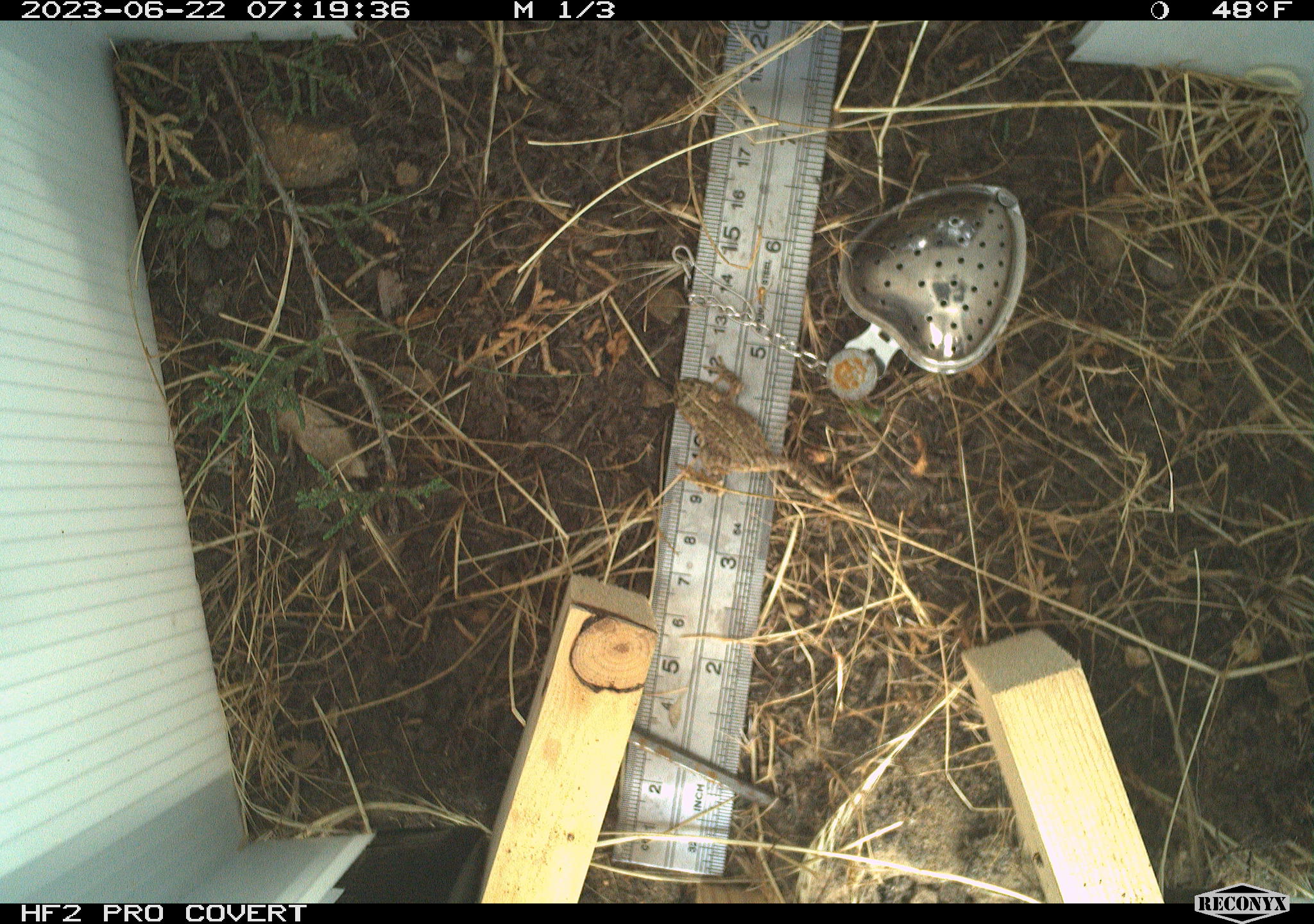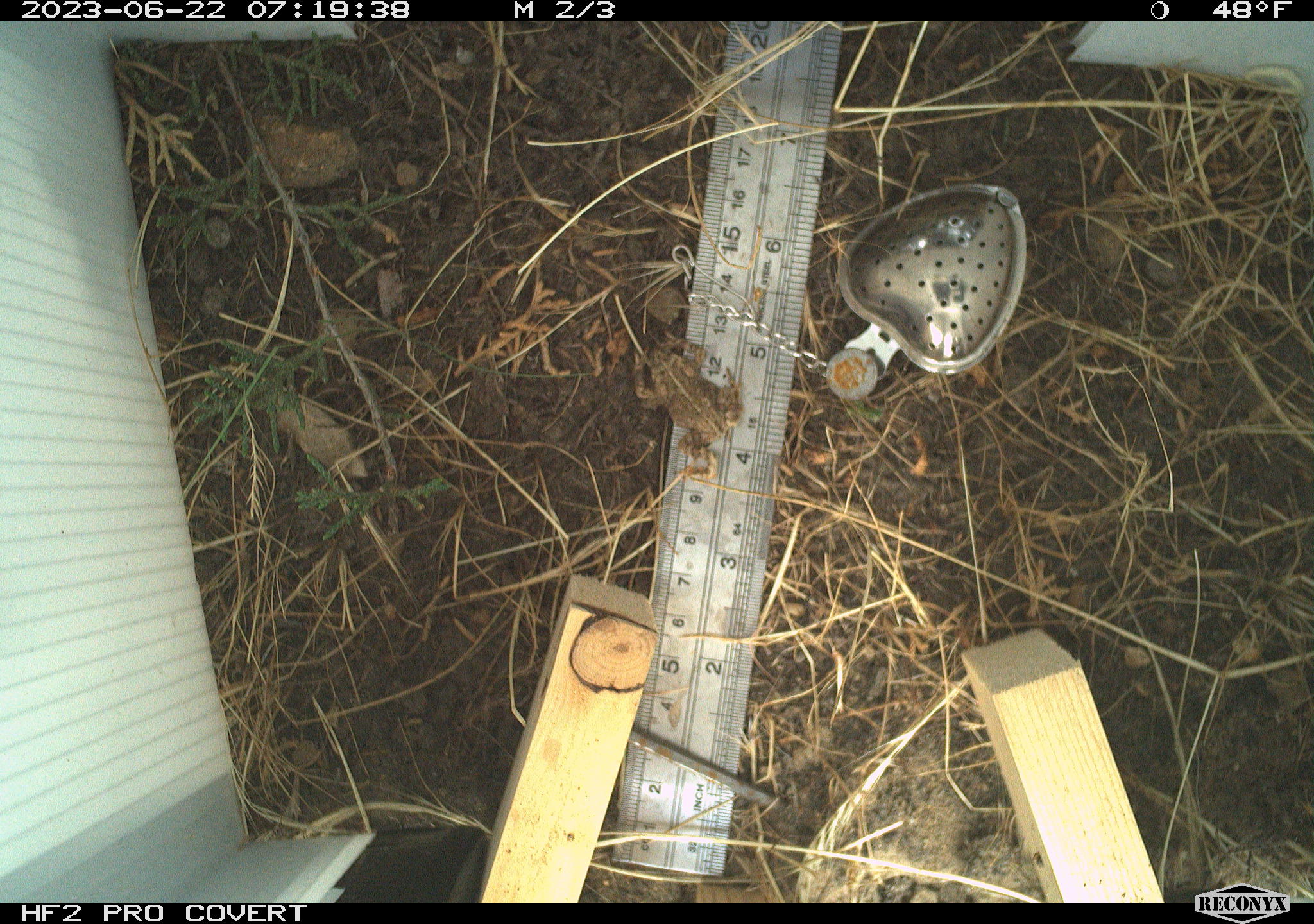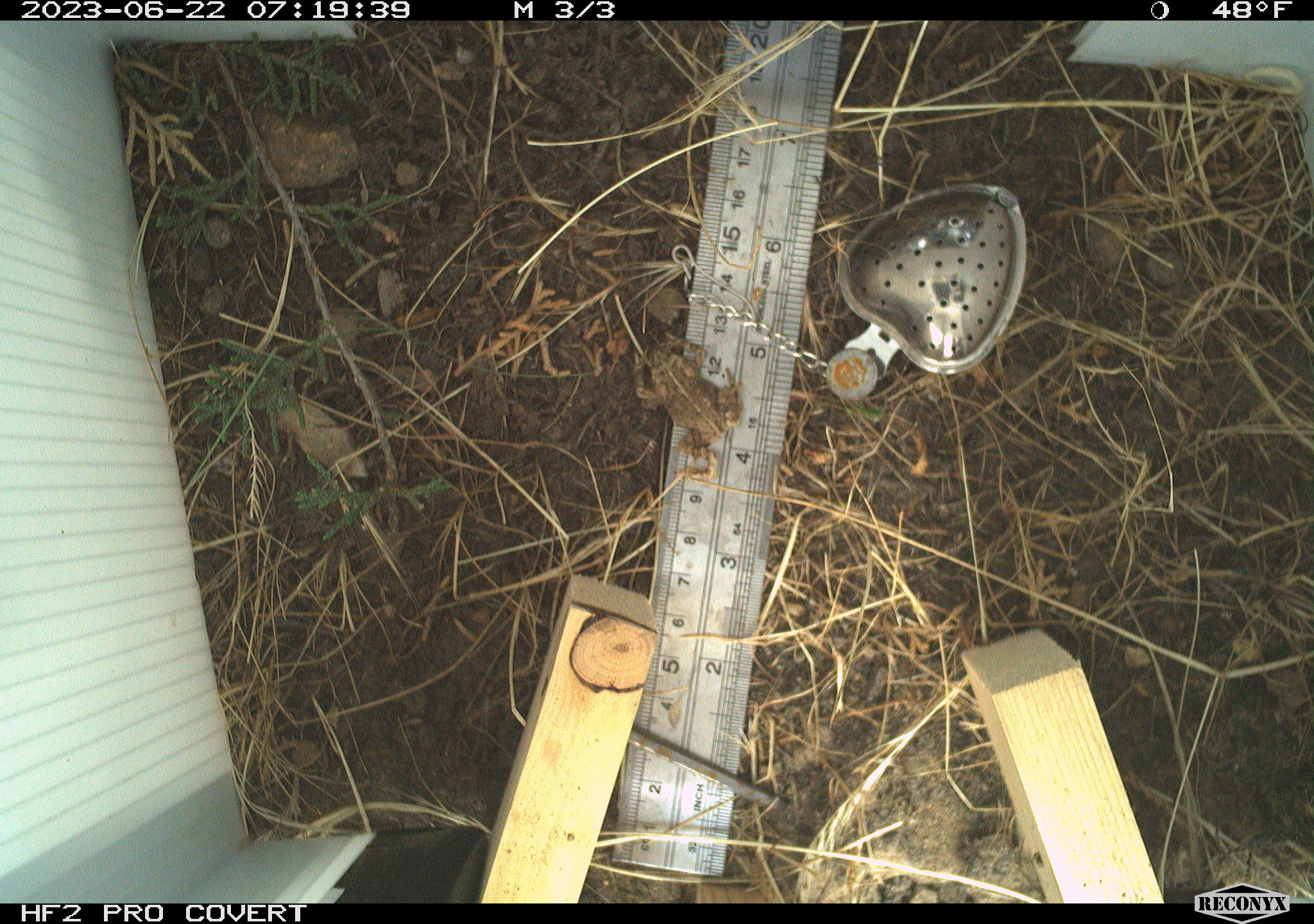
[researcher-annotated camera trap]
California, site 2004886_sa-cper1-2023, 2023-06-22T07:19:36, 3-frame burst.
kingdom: Animalia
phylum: Chordata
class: Amphibia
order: Anura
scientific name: Anura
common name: frogs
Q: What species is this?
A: Frogs (Anura).